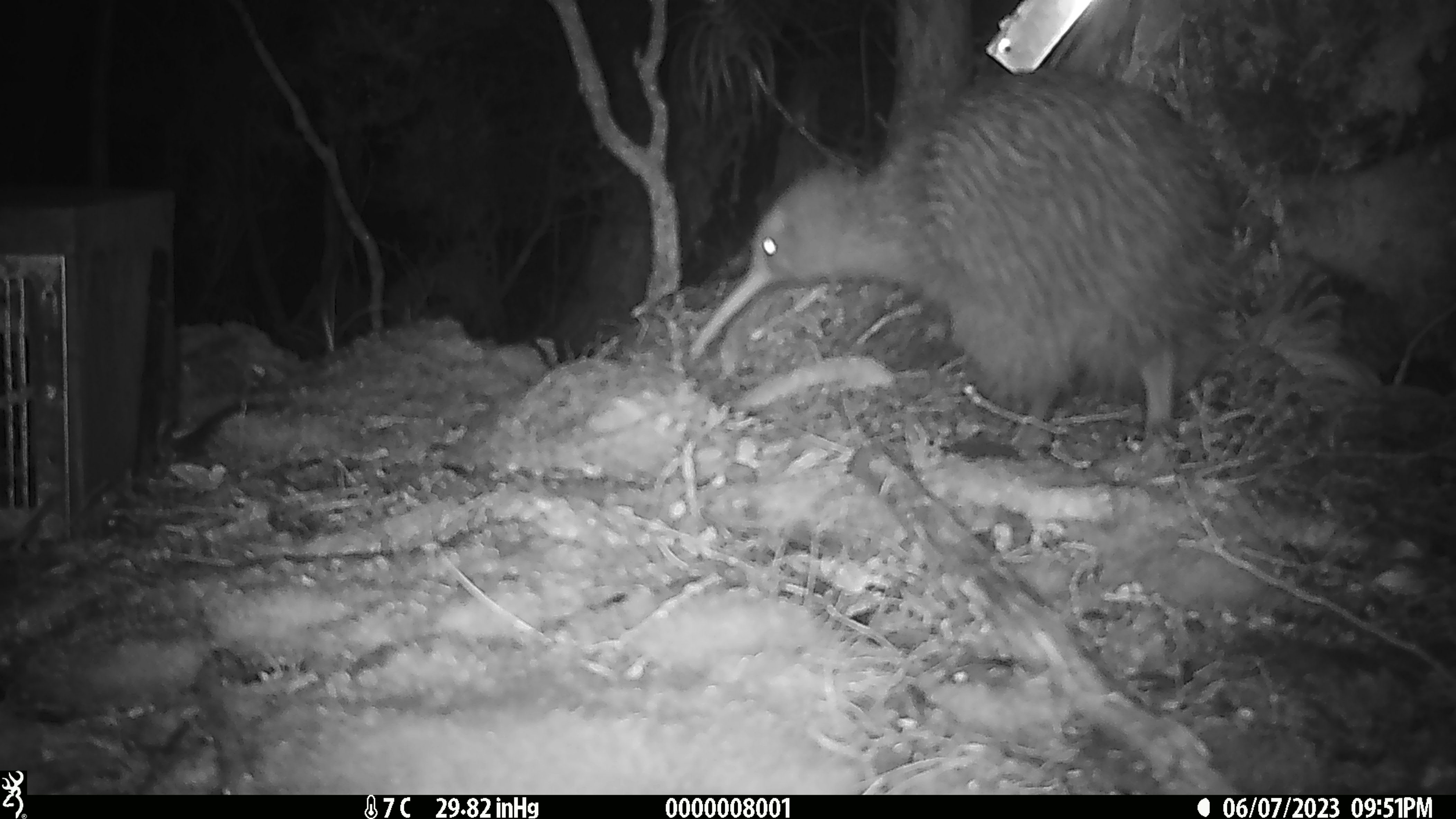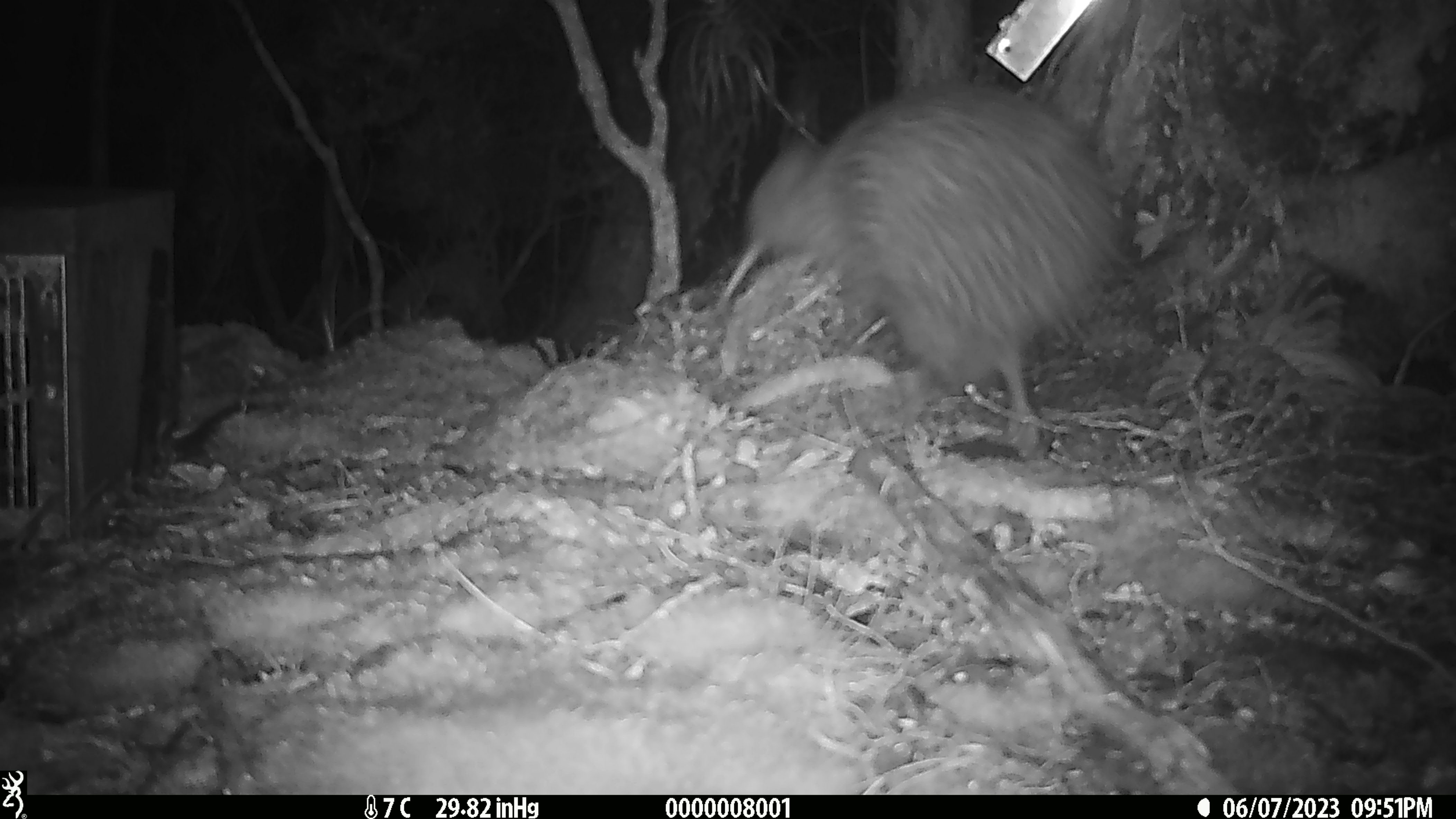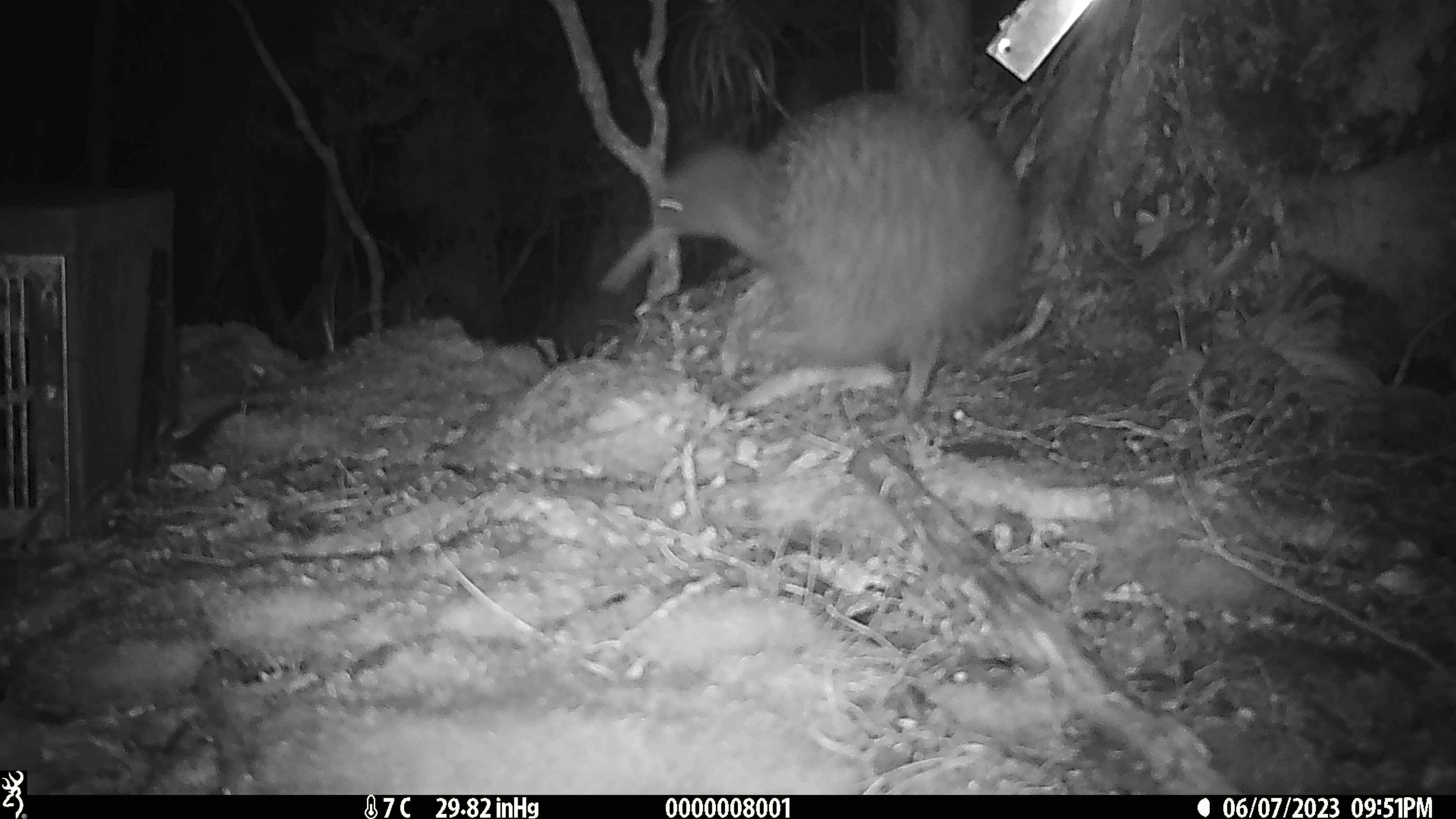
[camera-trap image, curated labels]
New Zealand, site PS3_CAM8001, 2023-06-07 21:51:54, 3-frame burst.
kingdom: Animalia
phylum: Chordata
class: Aves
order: Apterygiformes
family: Apterygidae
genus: Apteryx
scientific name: Apteryx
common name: kiwi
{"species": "kiwi (Apteryx)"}